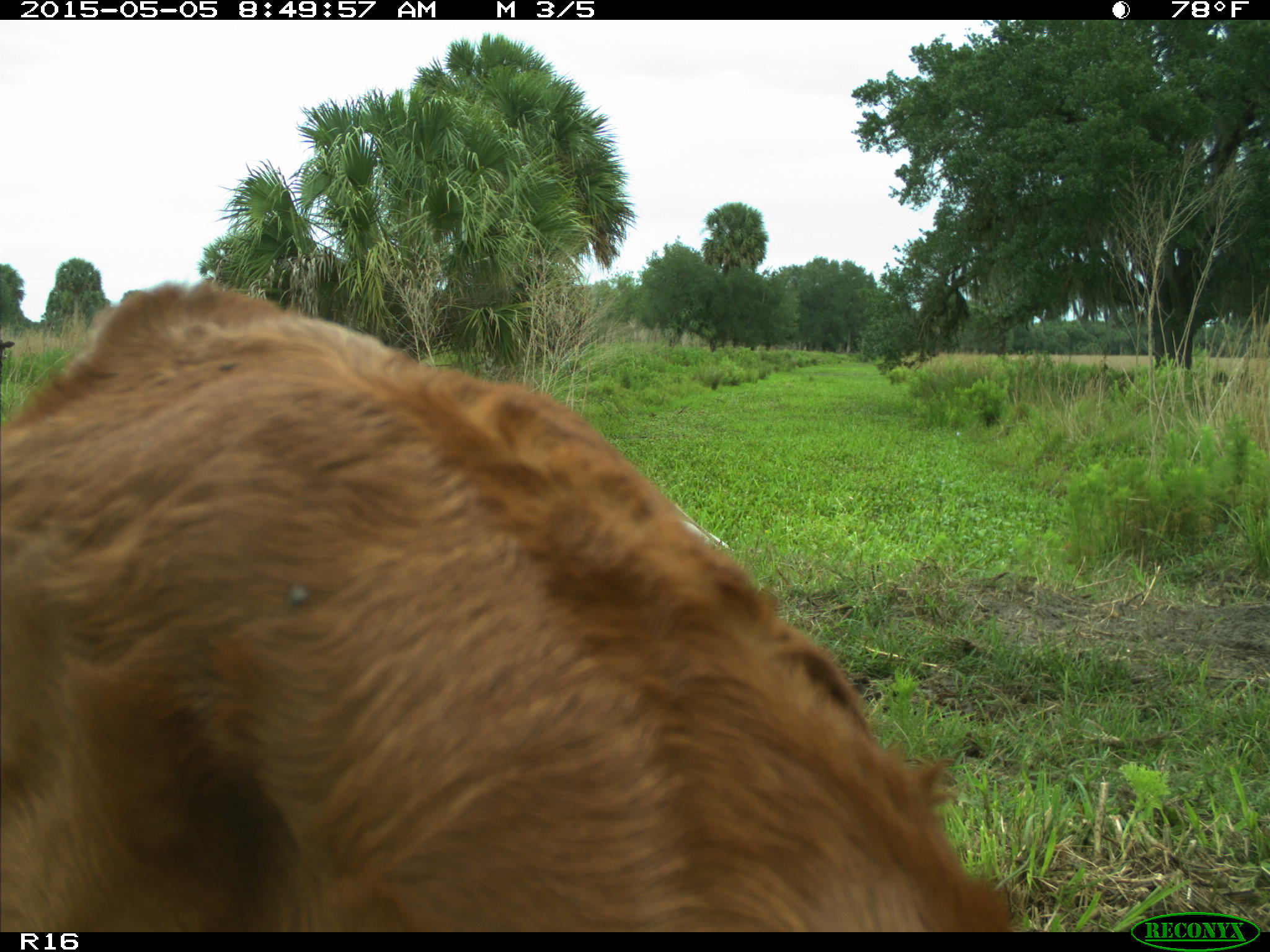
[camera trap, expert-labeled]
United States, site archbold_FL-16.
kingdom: Animalia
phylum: Chordata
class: Mammalia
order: Artiodactyla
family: Bovidae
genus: Bos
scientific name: Bos taurus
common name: domestic cow